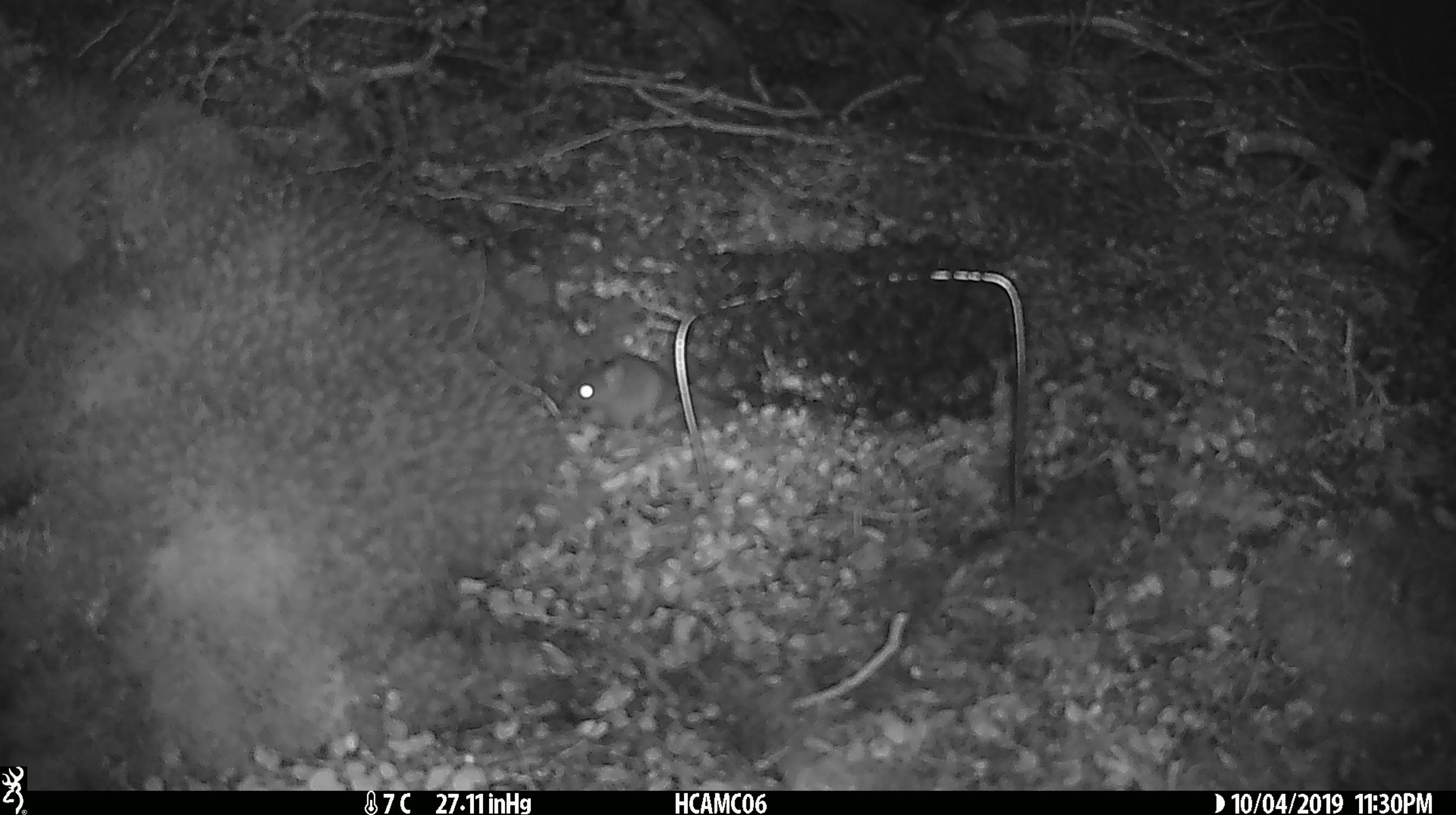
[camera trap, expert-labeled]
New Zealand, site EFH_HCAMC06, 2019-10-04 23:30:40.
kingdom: Animalia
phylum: Chordata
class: Mammalia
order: Rodentia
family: Muridae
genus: Mus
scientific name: Mus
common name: mouse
Mouse (Mus).